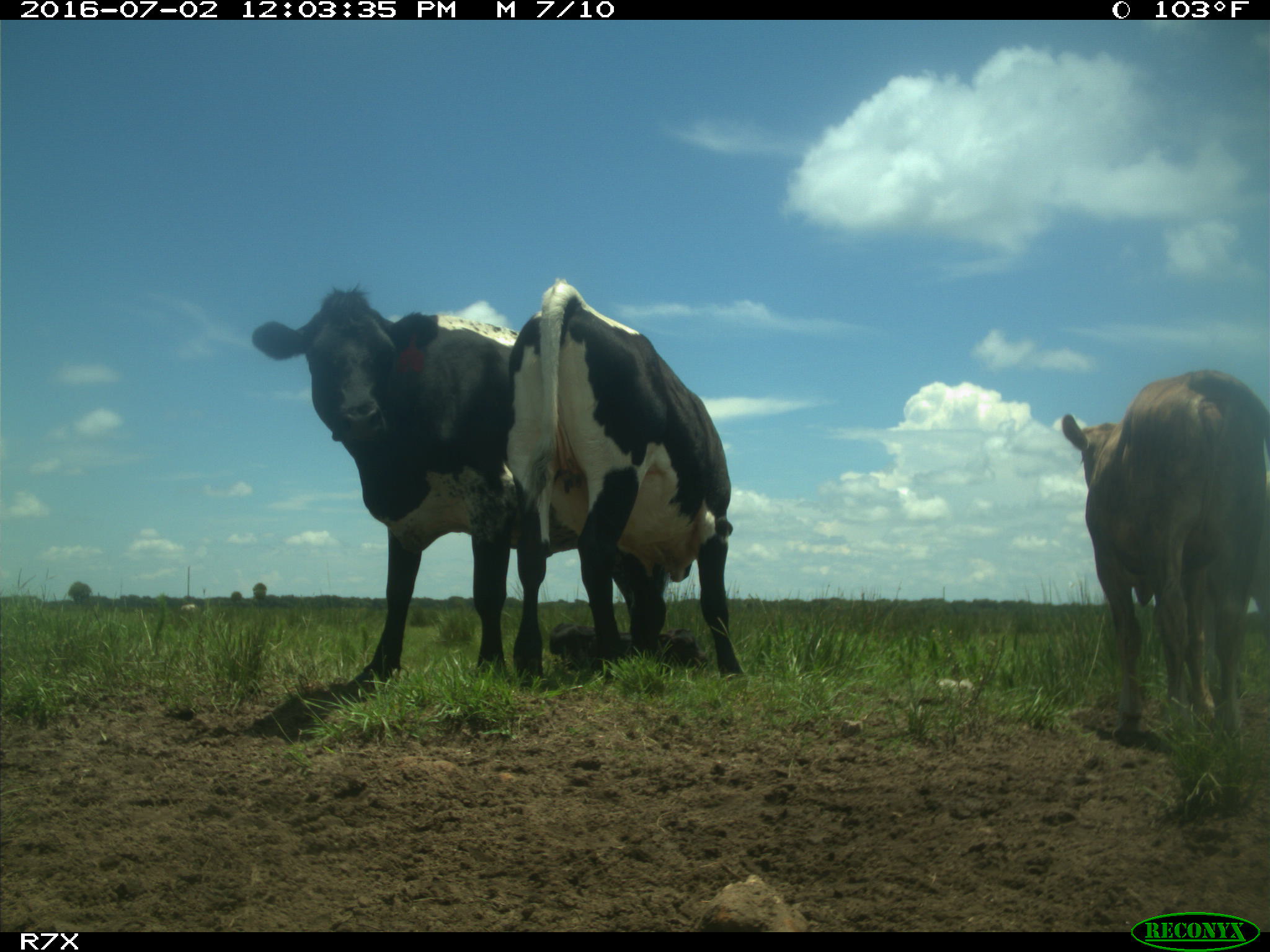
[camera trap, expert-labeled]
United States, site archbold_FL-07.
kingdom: Animalia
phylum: Chordata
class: Mammalia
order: Artiodactyla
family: Bovidae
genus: Bos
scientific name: Bos taurus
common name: domestic cow